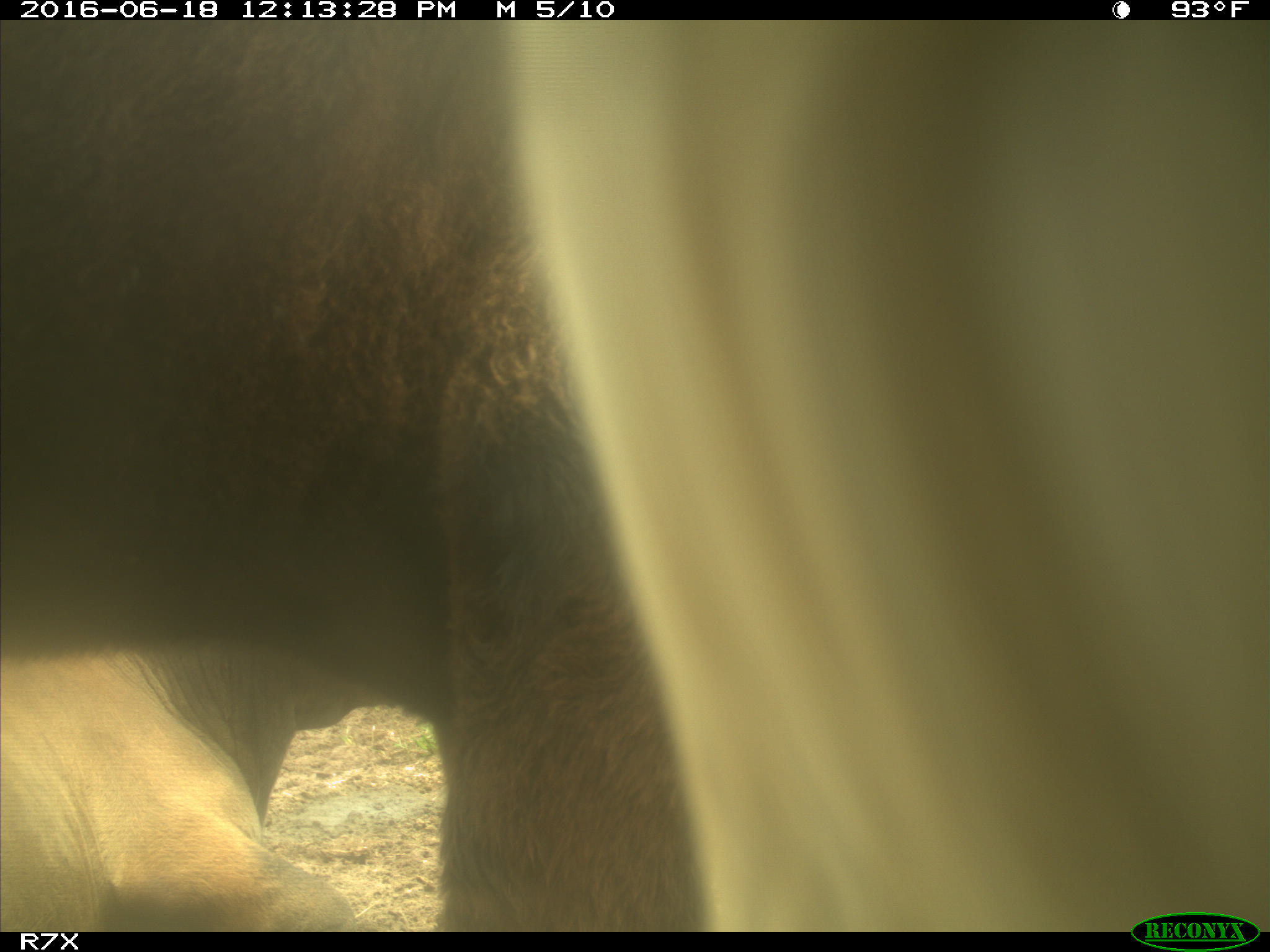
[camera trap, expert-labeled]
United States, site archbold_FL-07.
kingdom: Animalia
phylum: Chordata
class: Mammalia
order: Artiodactyla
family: Bovidae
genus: Bos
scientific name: Bos taurus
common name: domestic cow